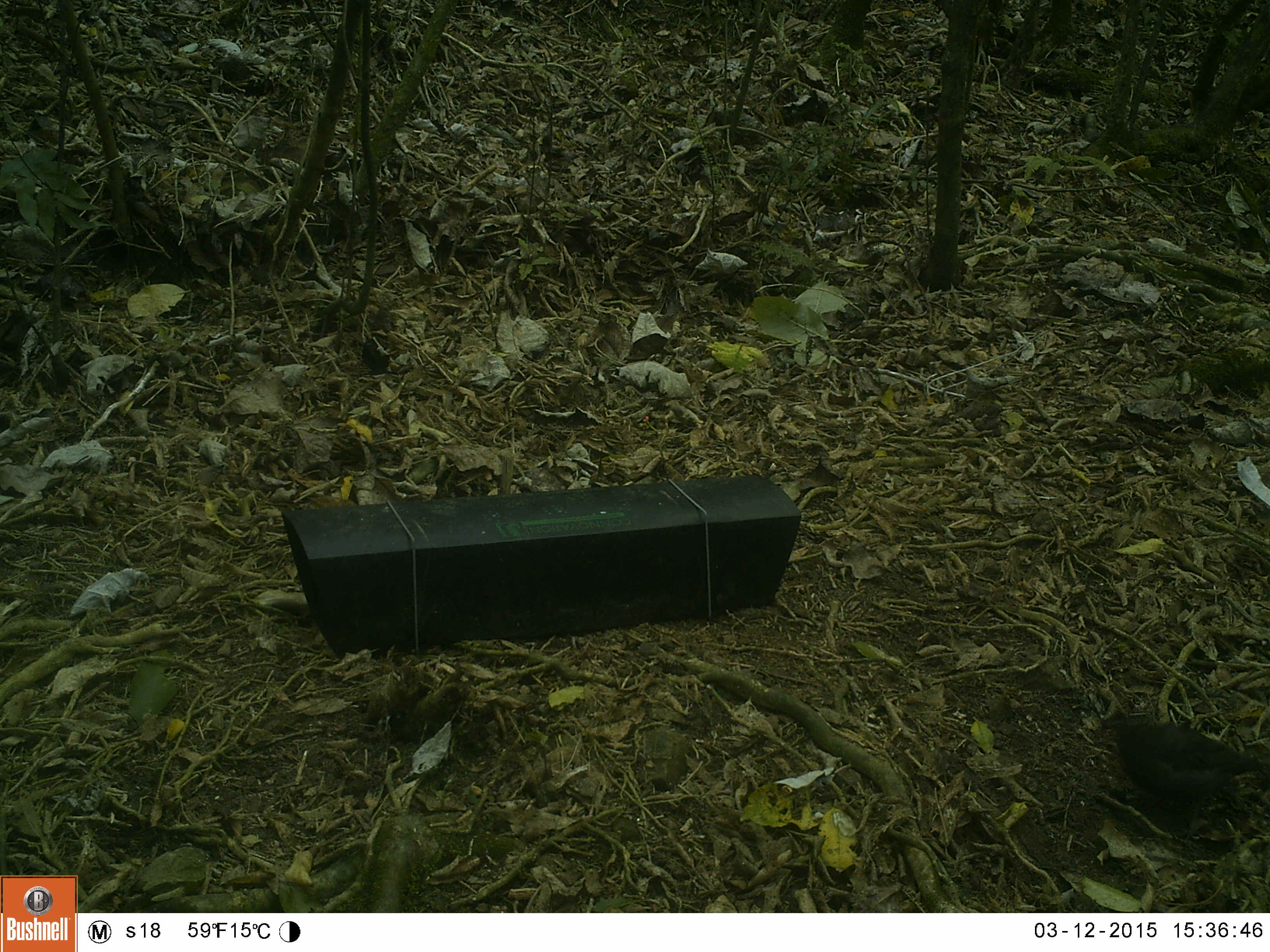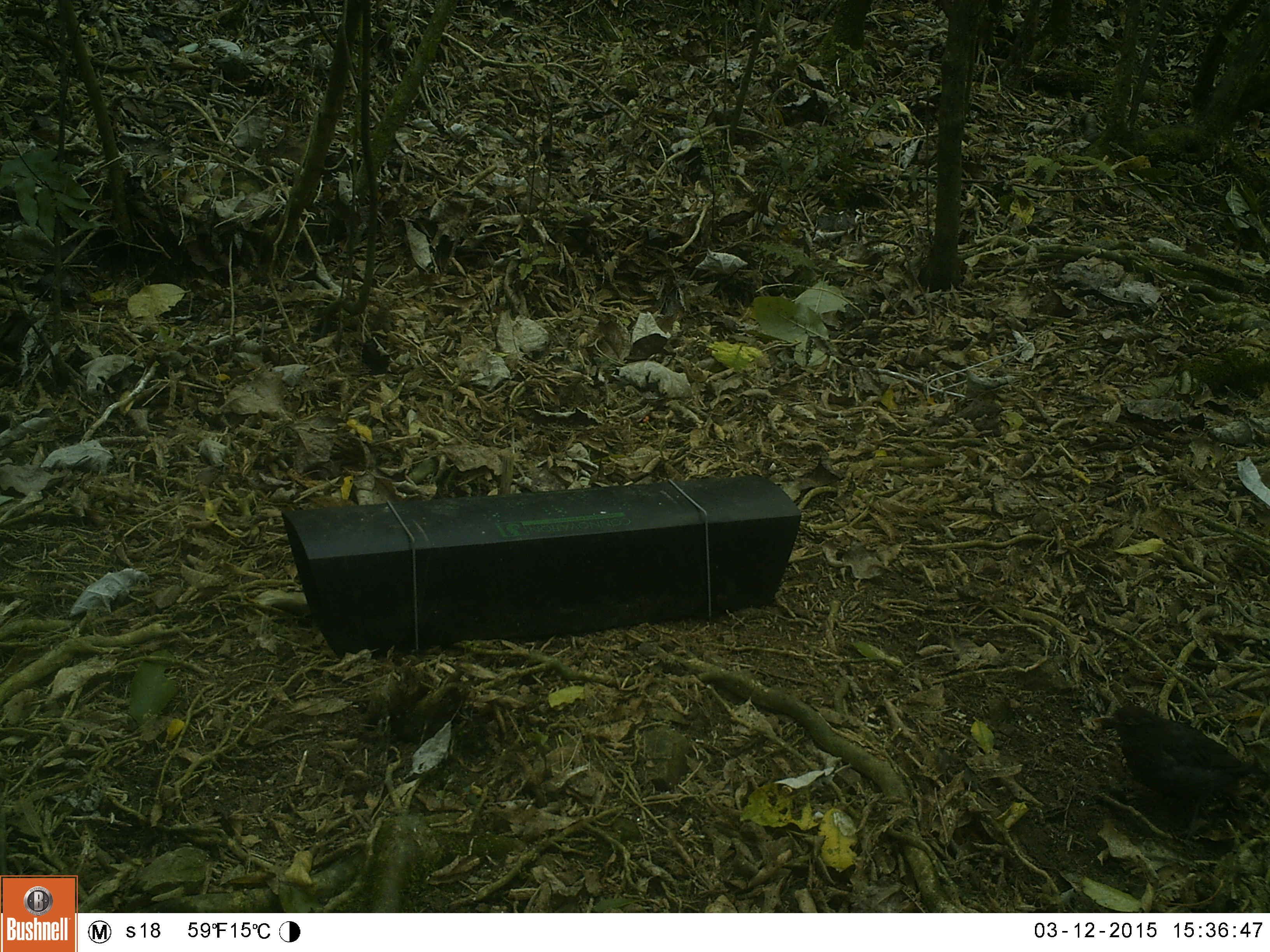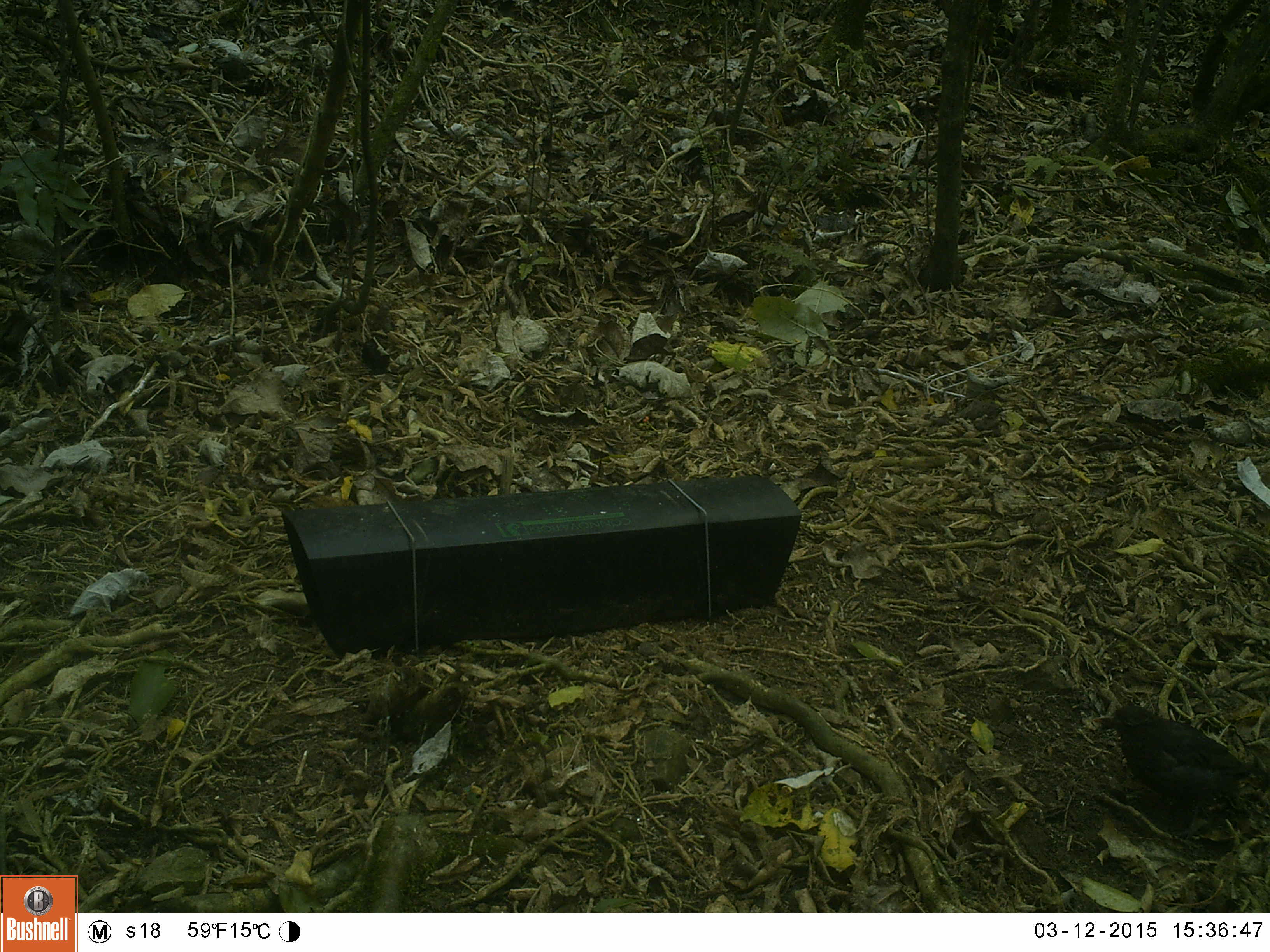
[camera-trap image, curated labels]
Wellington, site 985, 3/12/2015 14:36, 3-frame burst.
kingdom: Animalia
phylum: Chordata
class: Aves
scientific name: Aves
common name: bird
Bird (Aves).